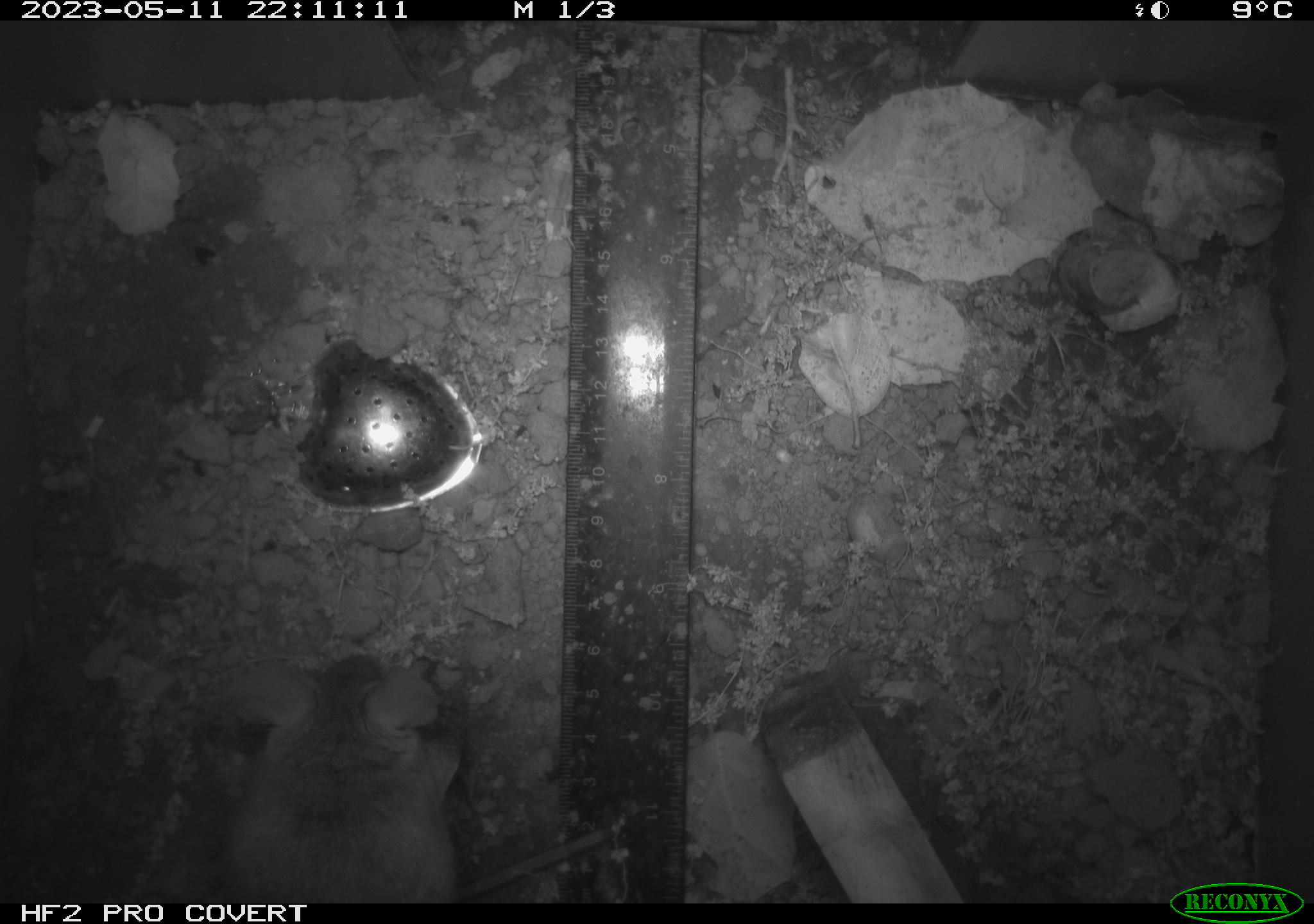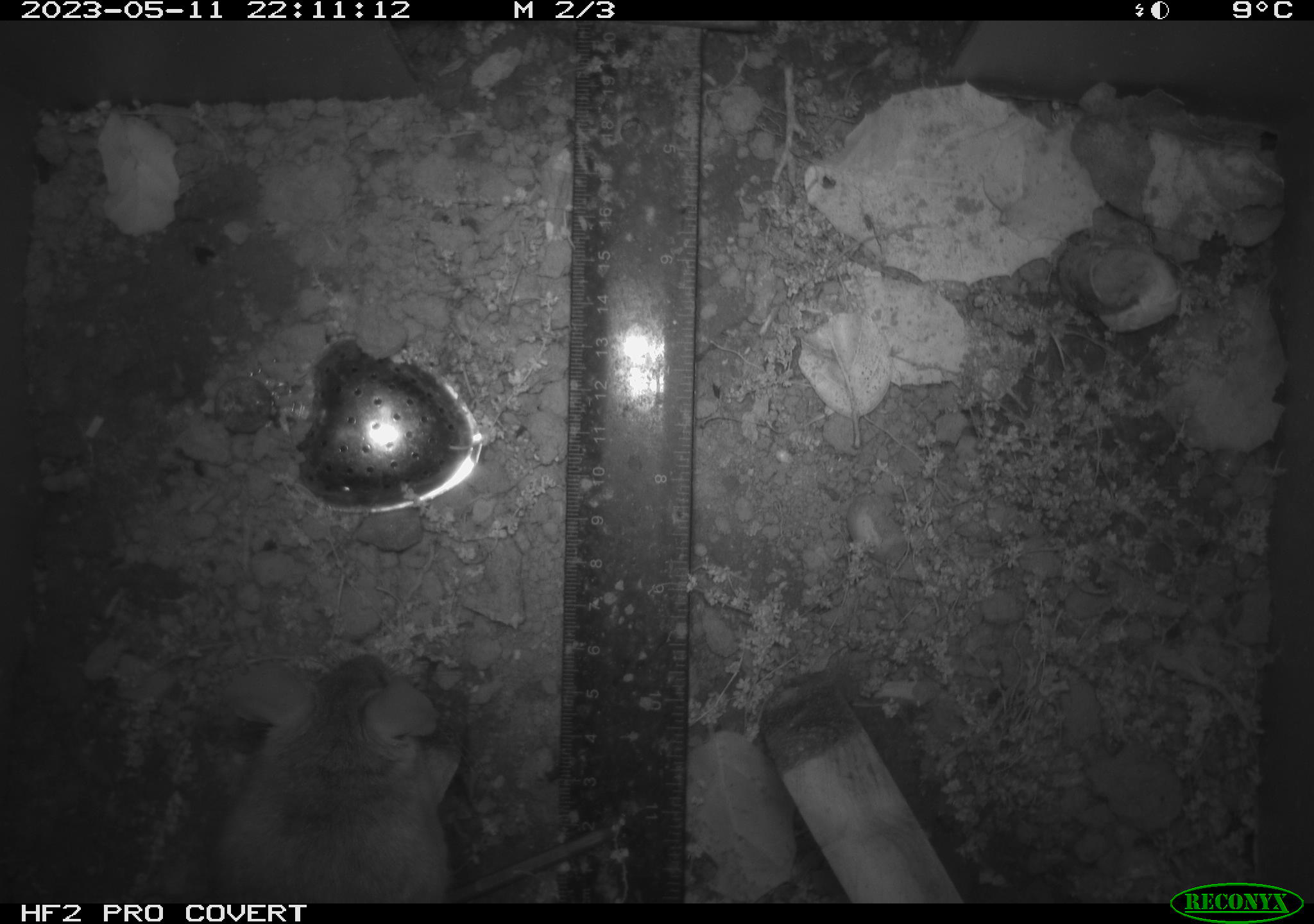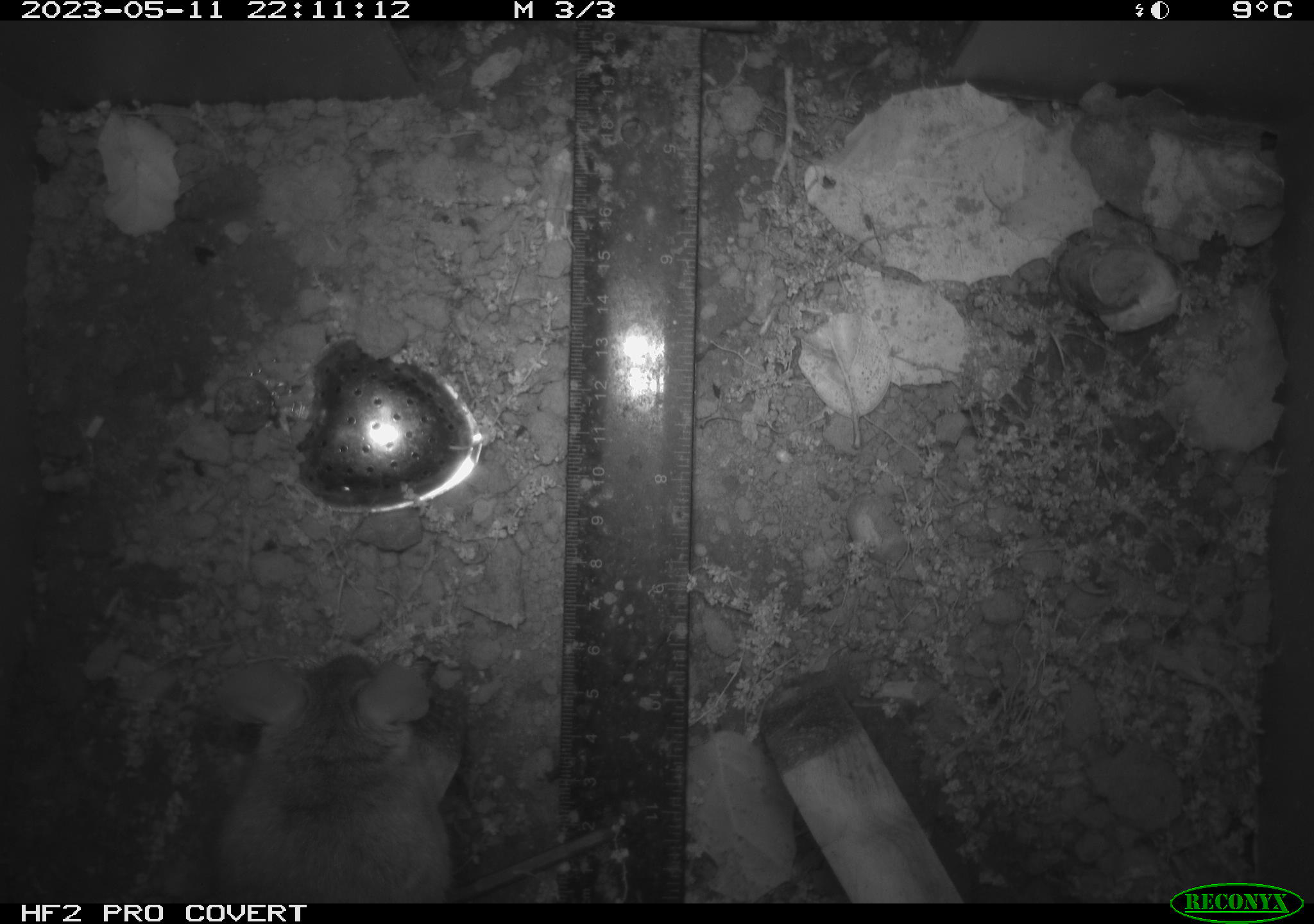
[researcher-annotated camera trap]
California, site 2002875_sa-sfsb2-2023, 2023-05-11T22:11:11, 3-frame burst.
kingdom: Animalia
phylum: Chordata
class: Mammalia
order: Rodentia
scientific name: Rodentia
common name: mouse species